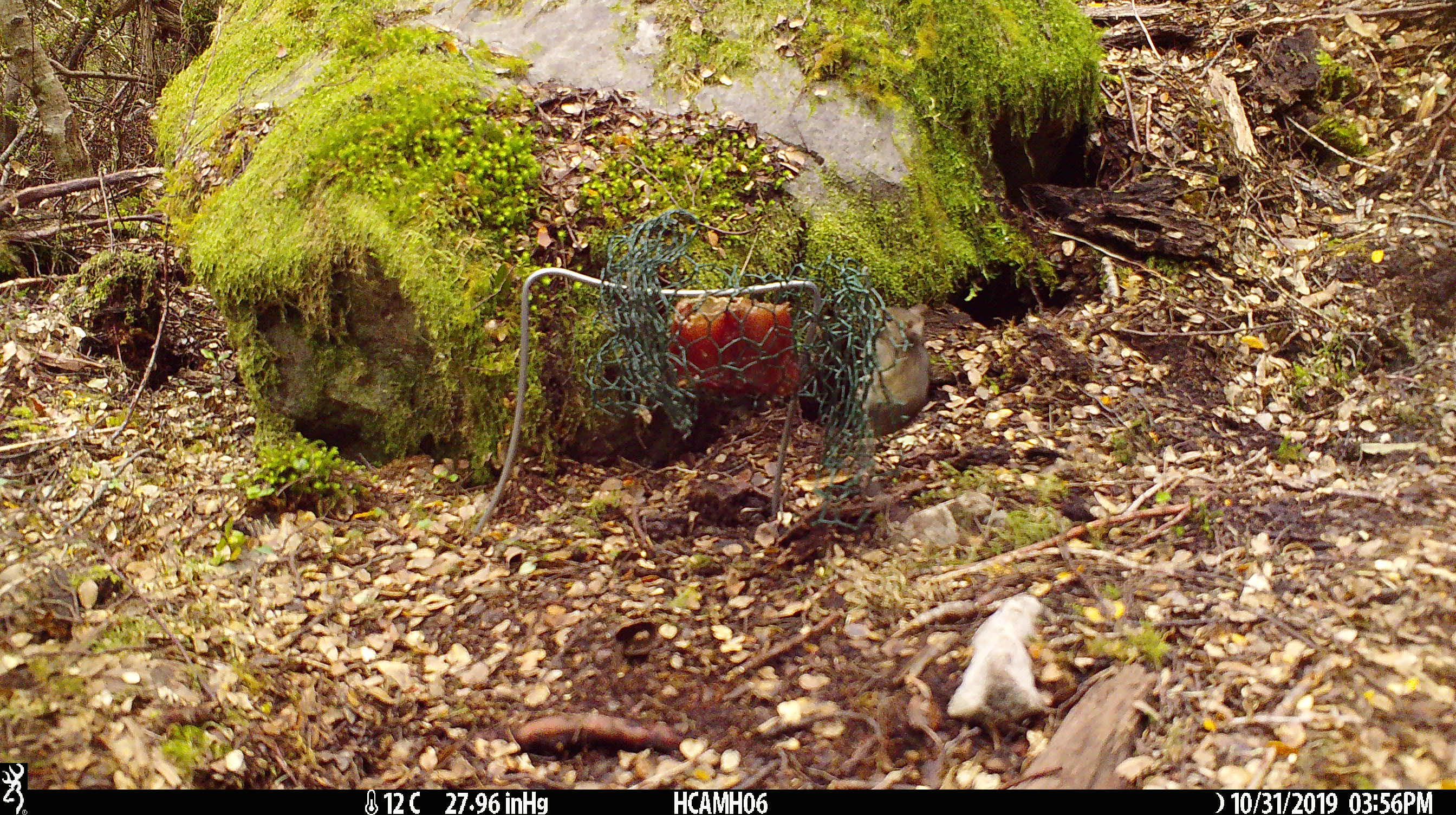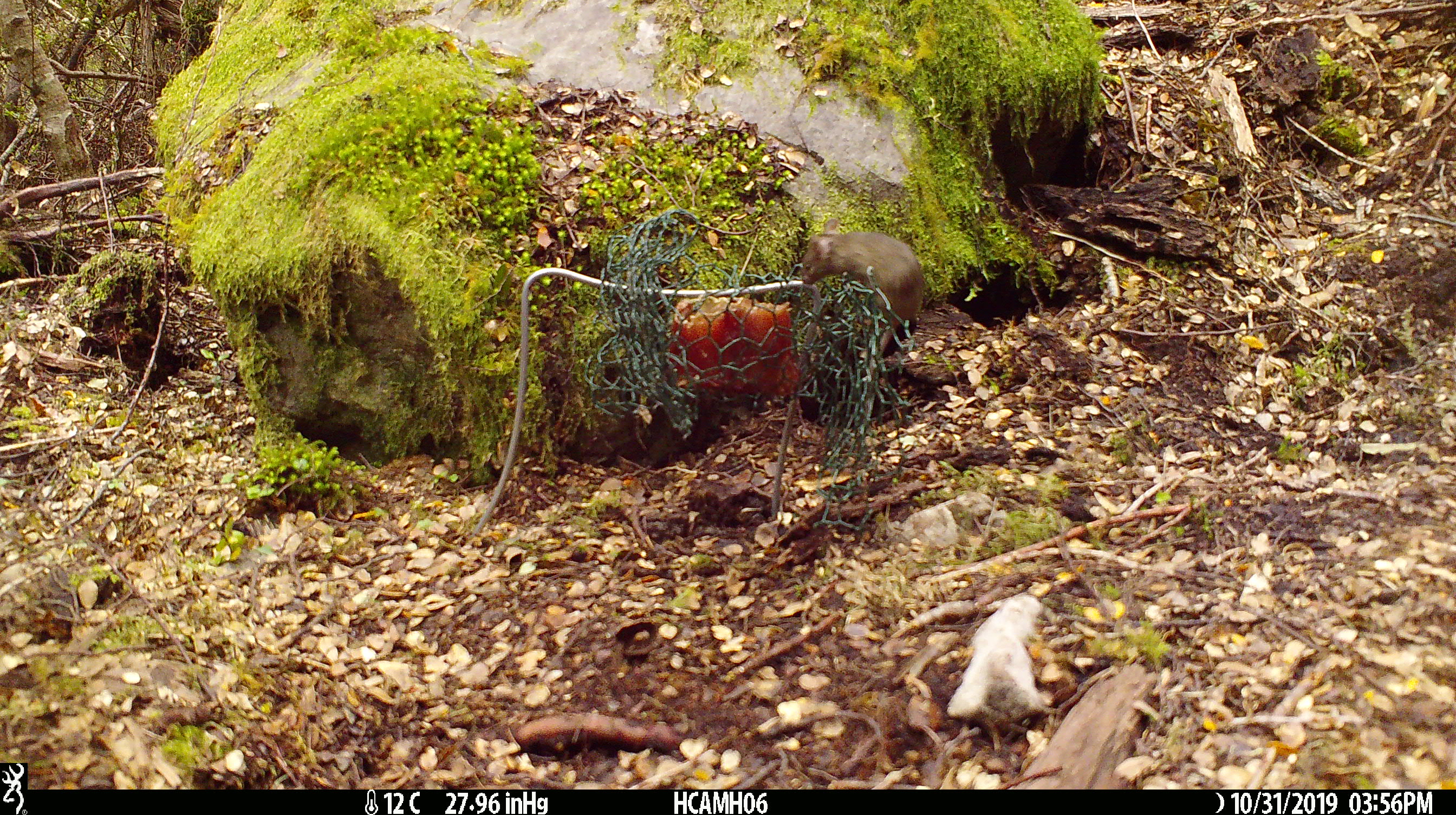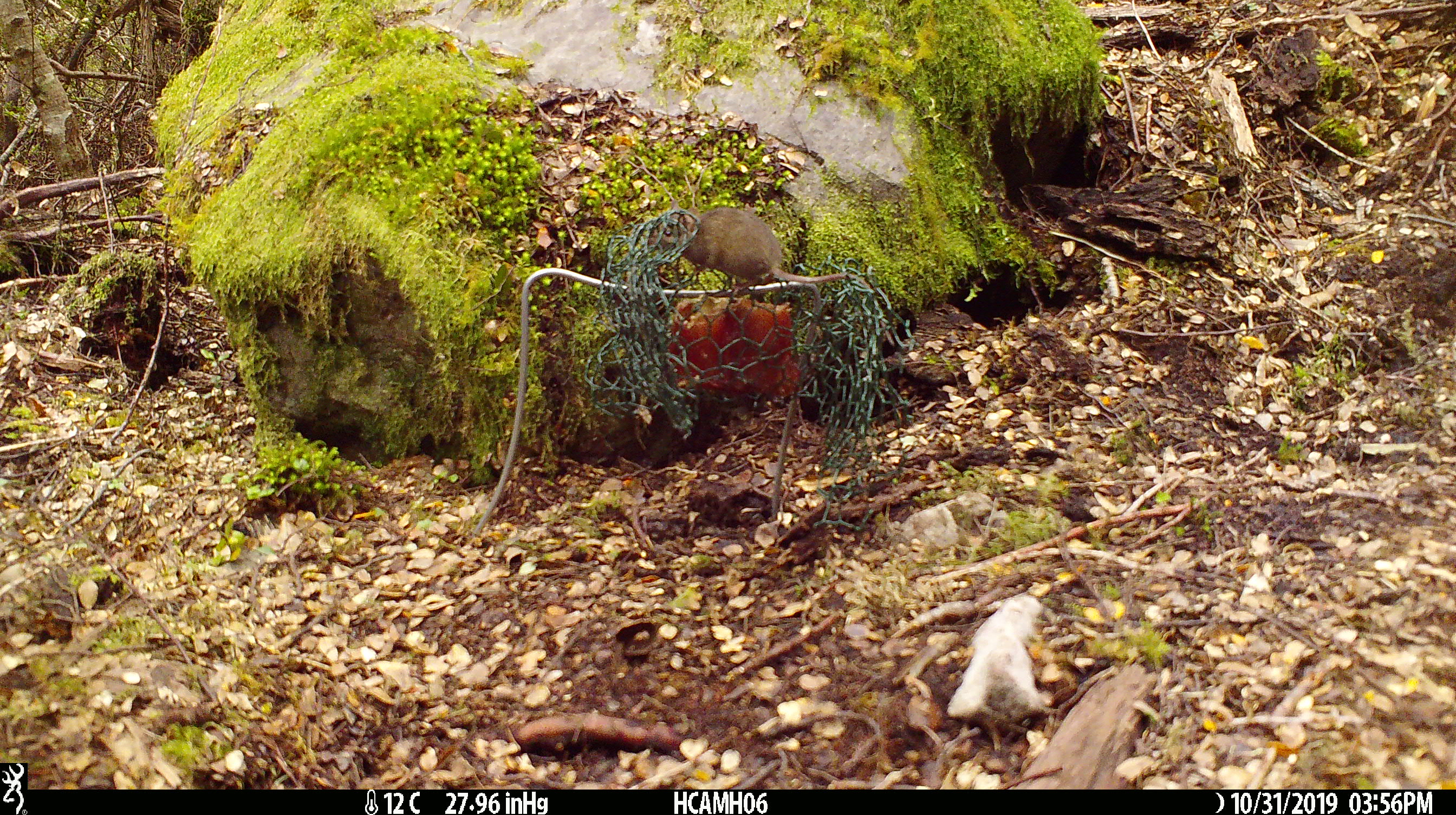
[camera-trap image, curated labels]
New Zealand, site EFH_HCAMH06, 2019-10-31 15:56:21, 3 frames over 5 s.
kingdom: Animalia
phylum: Chordata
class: Mammalia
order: Rodentia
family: Muridae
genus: Mus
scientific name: Mus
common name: mouse